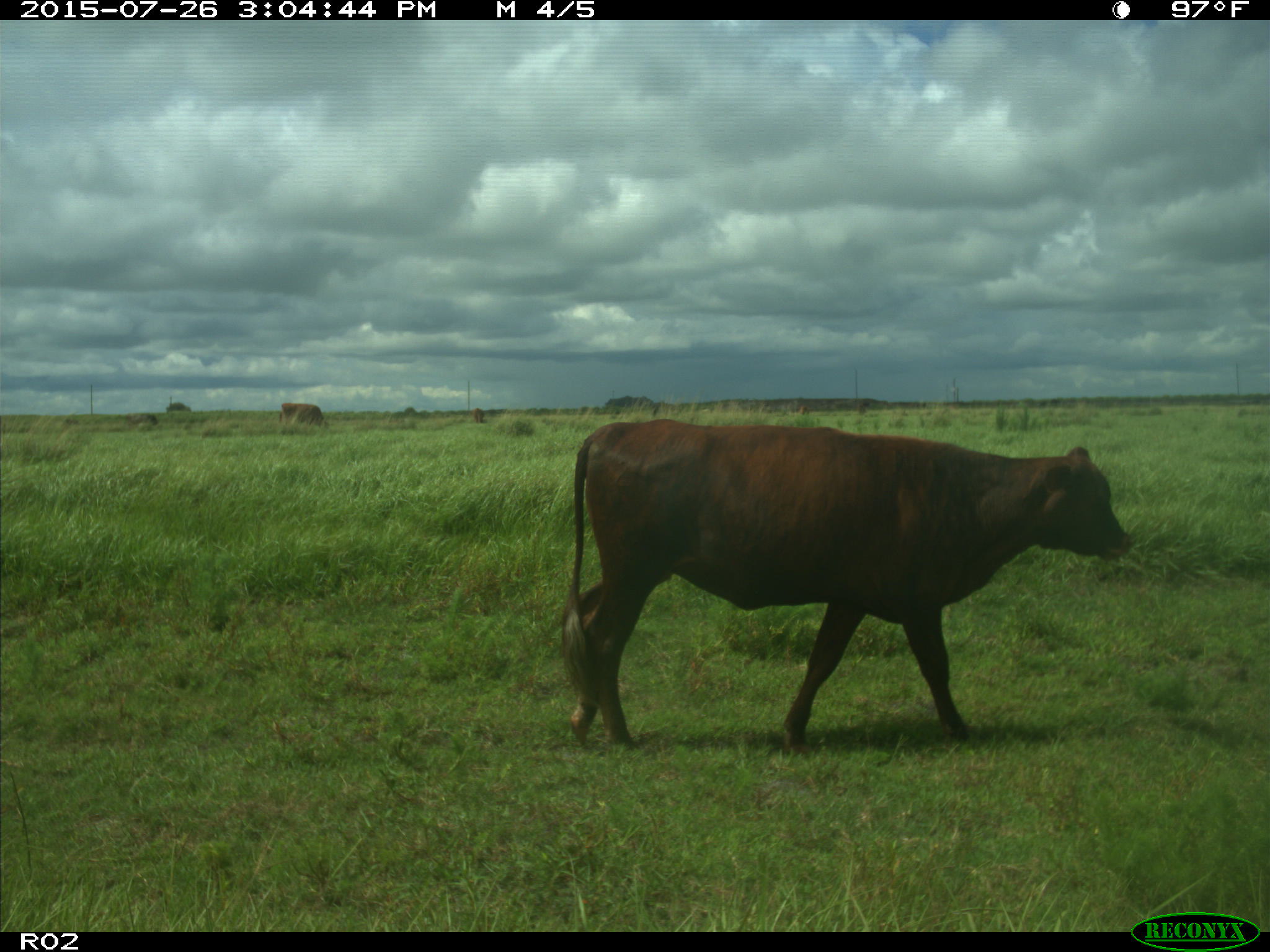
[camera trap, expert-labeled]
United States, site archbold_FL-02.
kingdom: Animalia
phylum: Chordata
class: Mammalia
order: Artiodactyla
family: Bovidae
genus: Bos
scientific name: Bos taurus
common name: domestic cow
Bos taurus (domestic cow).